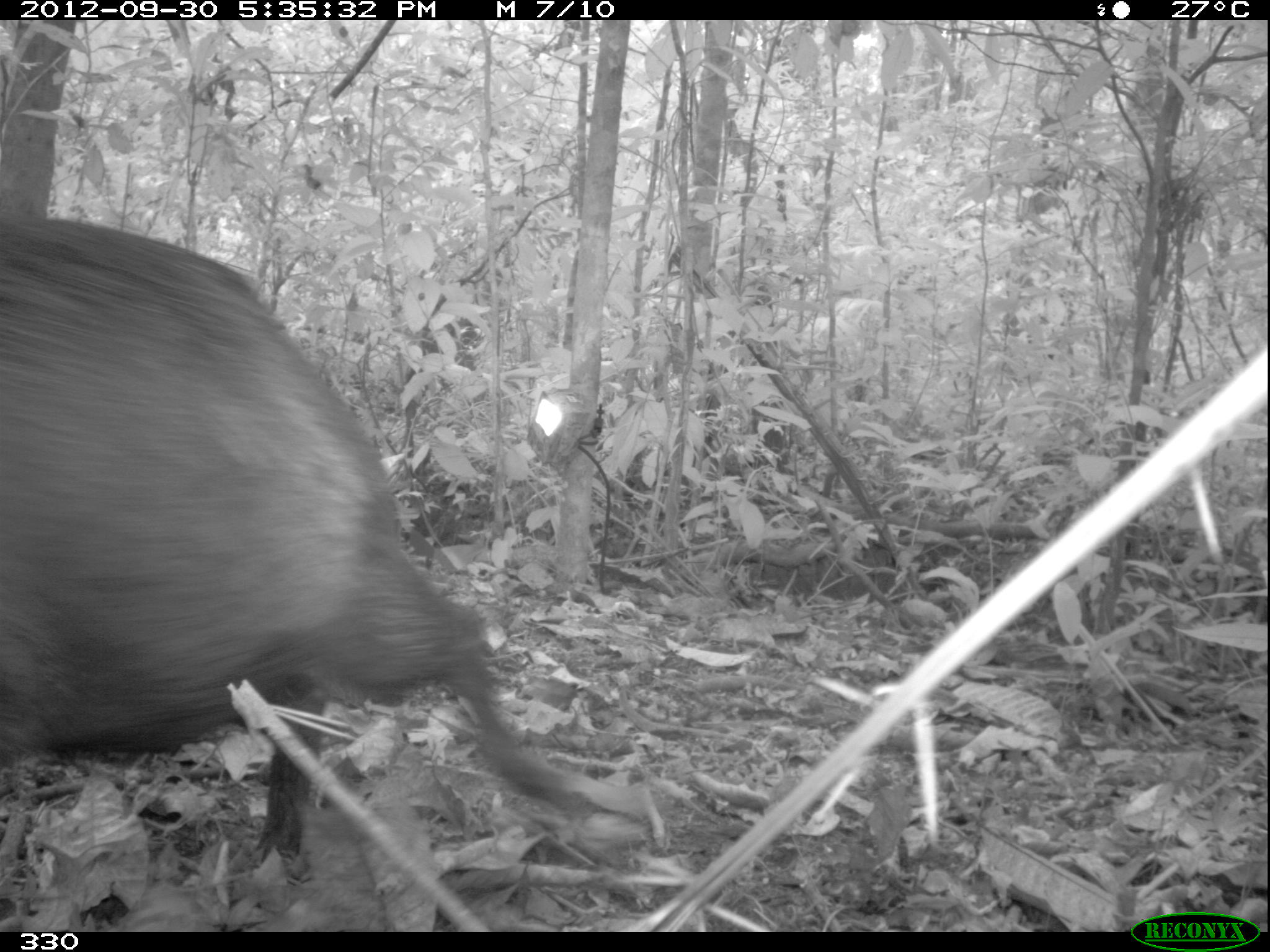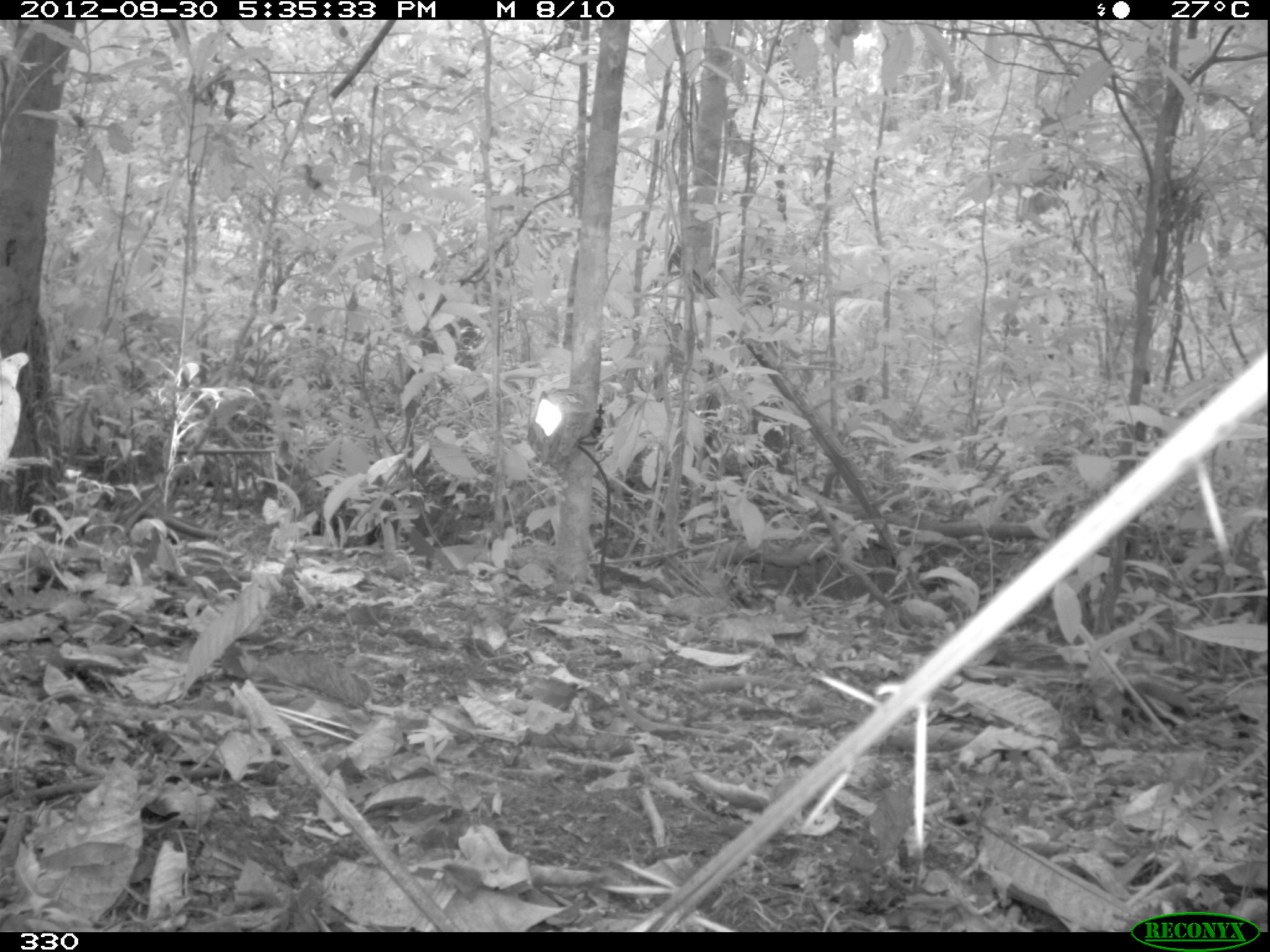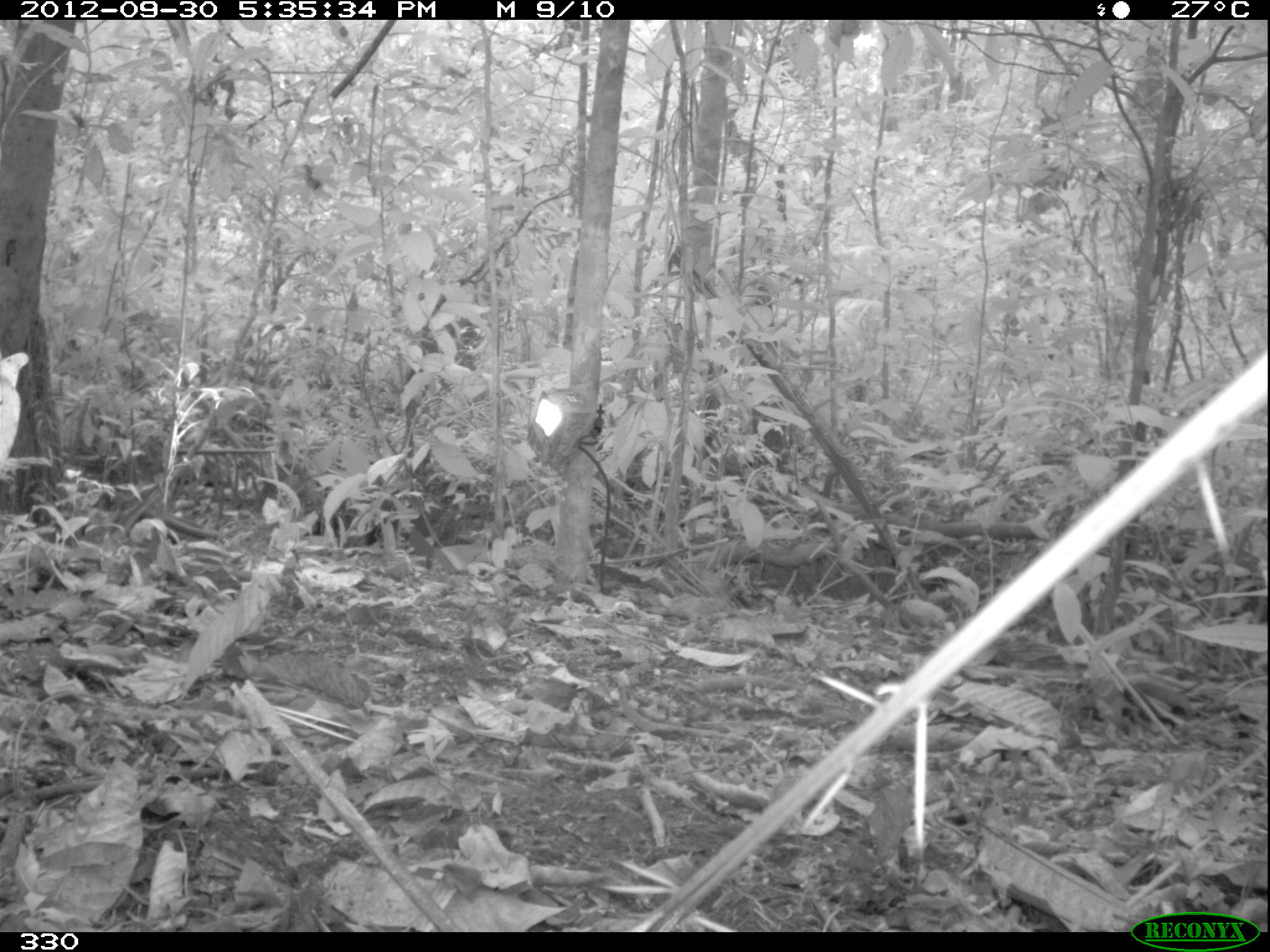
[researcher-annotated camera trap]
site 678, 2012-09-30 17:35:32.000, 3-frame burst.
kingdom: Animalia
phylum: Chordata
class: Mammalia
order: Artiodactyla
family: Tayassuidae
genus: Tayassu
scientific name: Tayassu pecari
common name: white-lipped peccary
Tayassu pecari (white-lipped peccary).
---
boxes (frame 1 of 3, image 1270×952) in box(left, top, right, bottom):
tayassu pecari: box(0, 214, 666, 894)